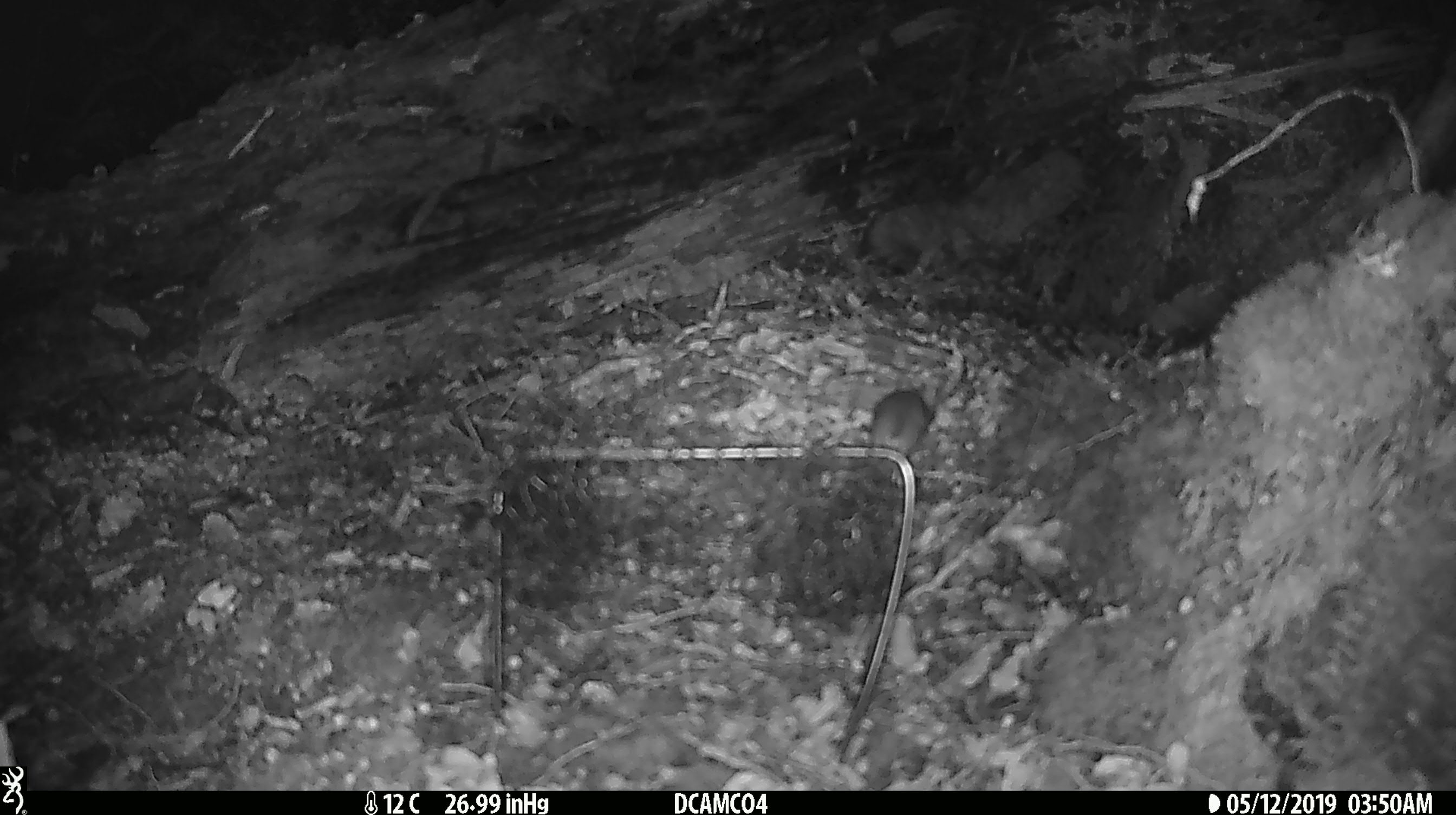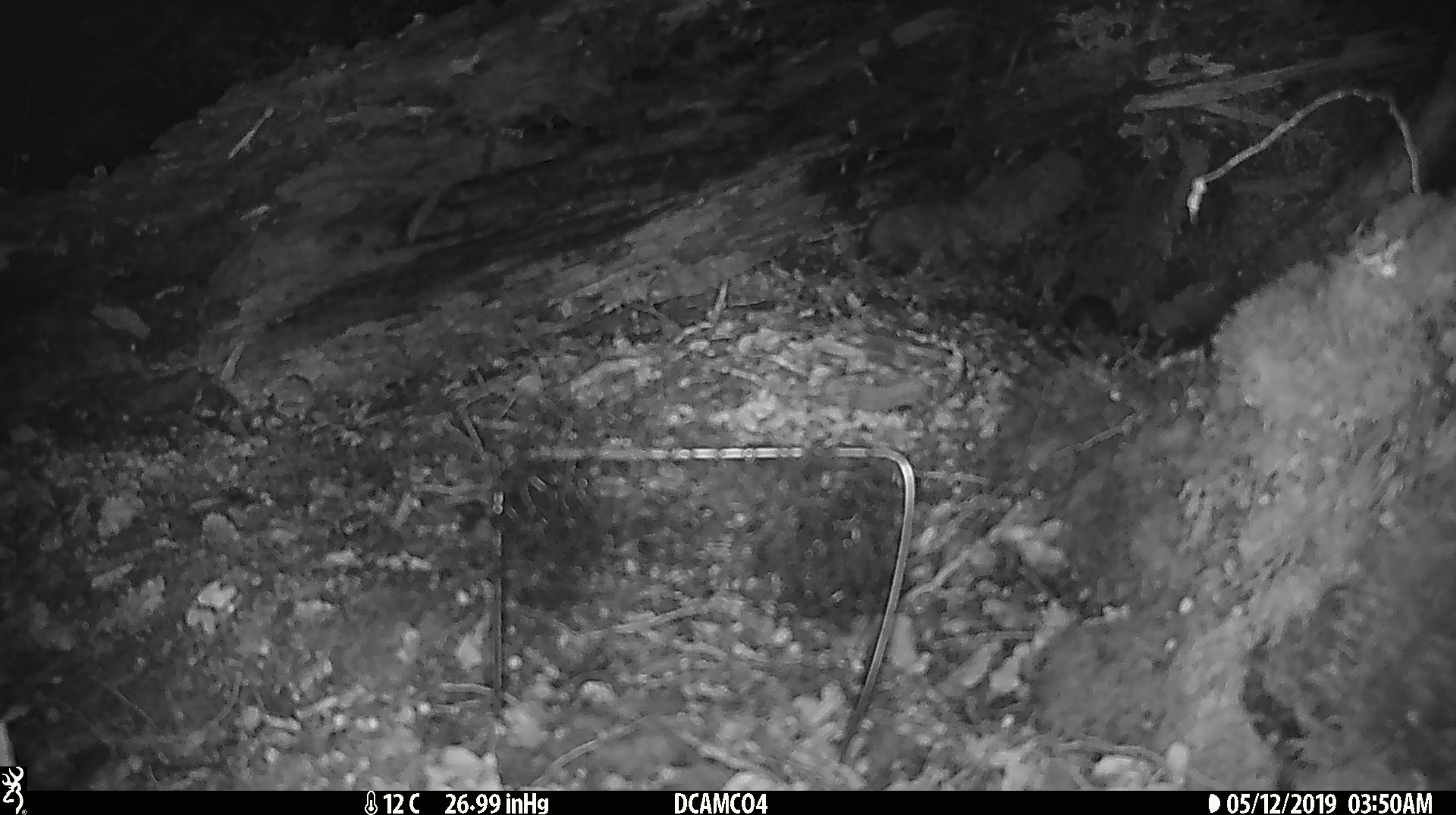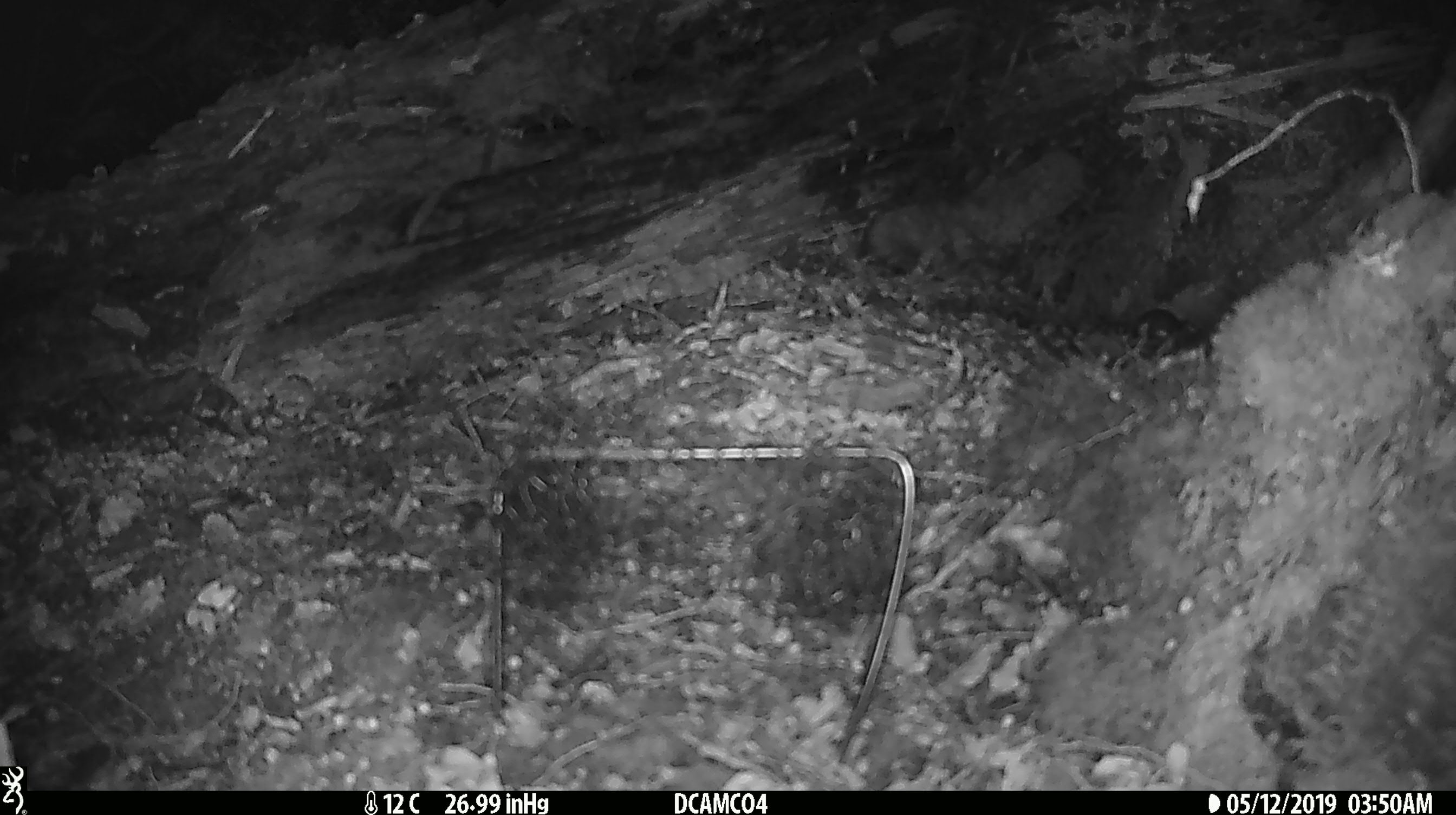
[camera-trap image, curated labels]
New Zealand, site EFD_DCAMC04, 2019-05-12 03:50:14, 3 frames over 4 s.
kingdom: Animalia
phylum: Chordata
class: Mammalia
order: Rodentia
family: Muridae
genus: Mus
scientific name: Mus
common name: mouse